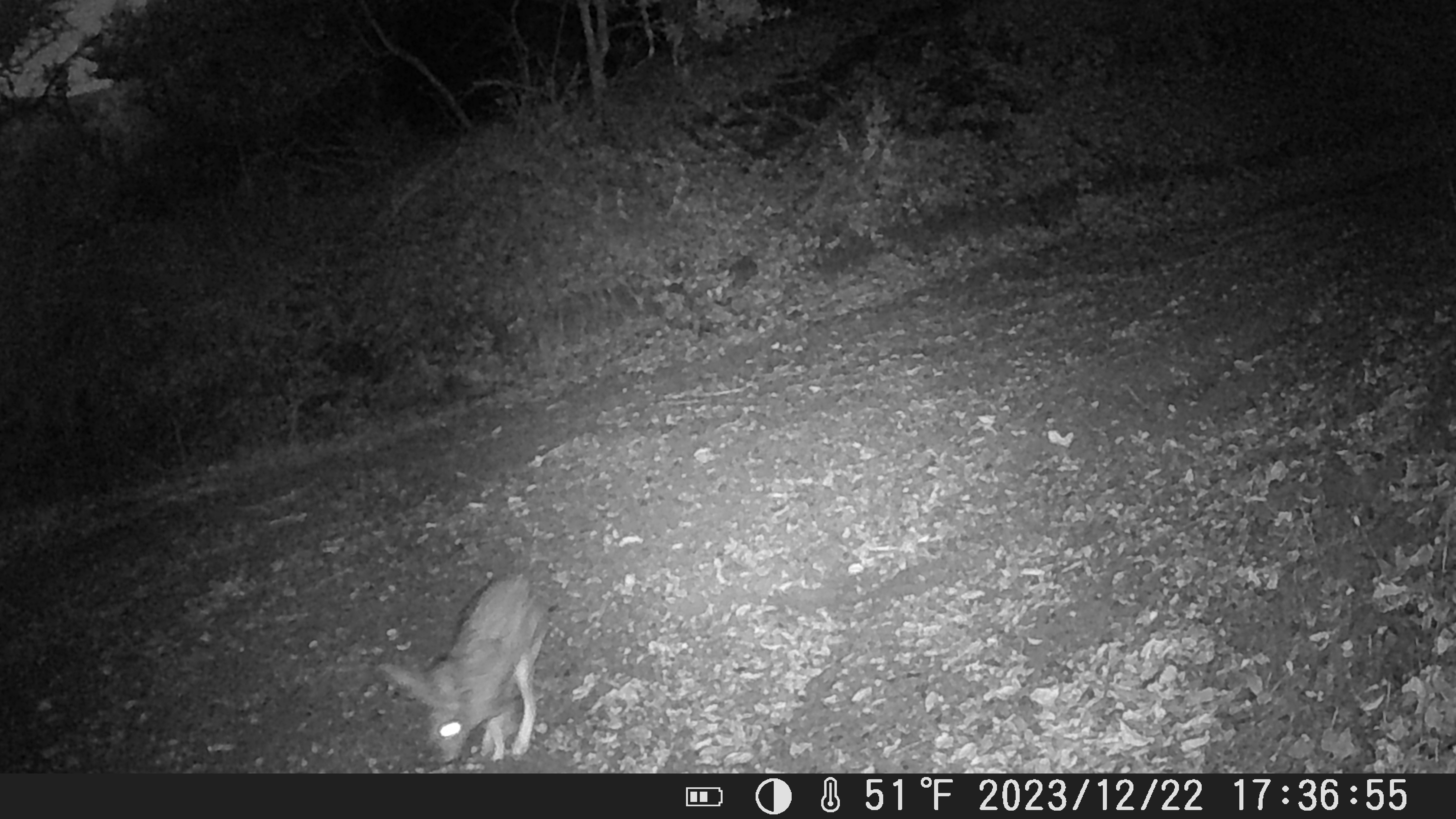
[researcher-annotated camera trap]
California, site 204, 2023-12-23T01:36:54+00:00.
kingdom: Animalia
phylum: Chordata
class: Mammalia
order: Lagomorpha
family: Leporidae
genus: Lepus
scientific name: Lepus californicus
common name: black-tailed jackrabbit